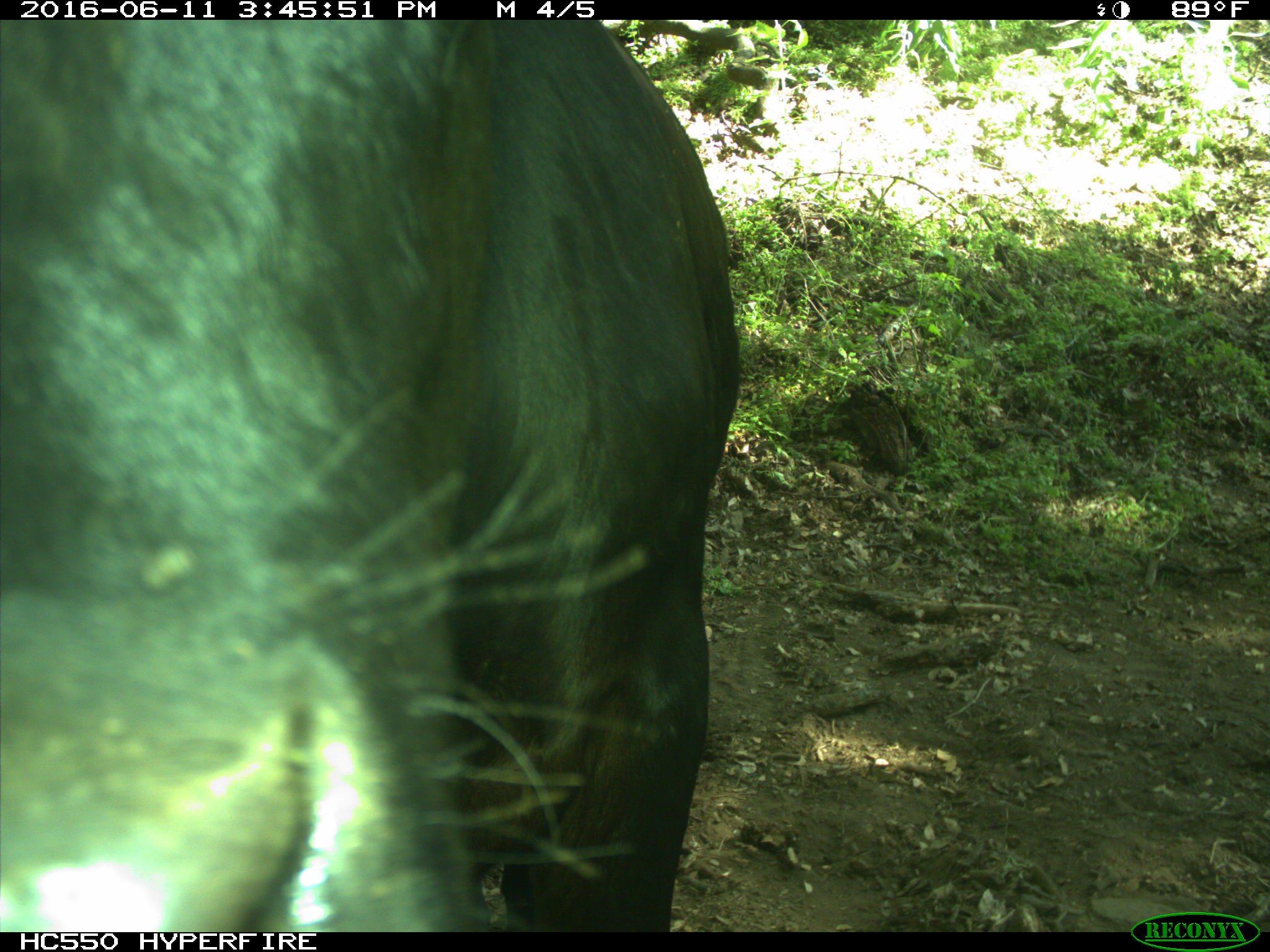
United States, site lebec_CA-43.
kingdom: Animalia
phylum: Chordata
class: Mammalia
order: Artiodactyla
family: Bovidae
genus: Bos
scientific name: Bos taurus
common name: domestic cow